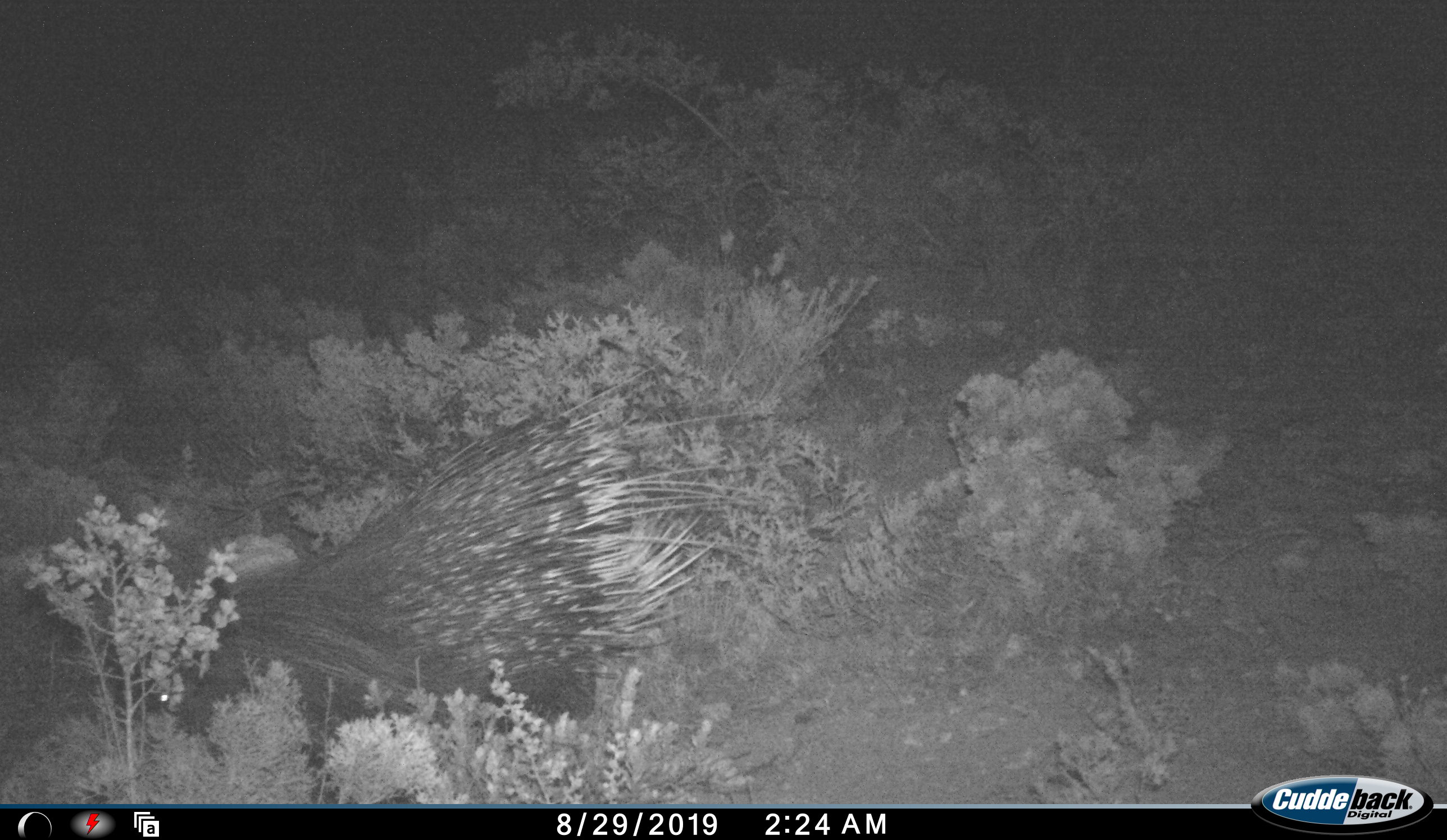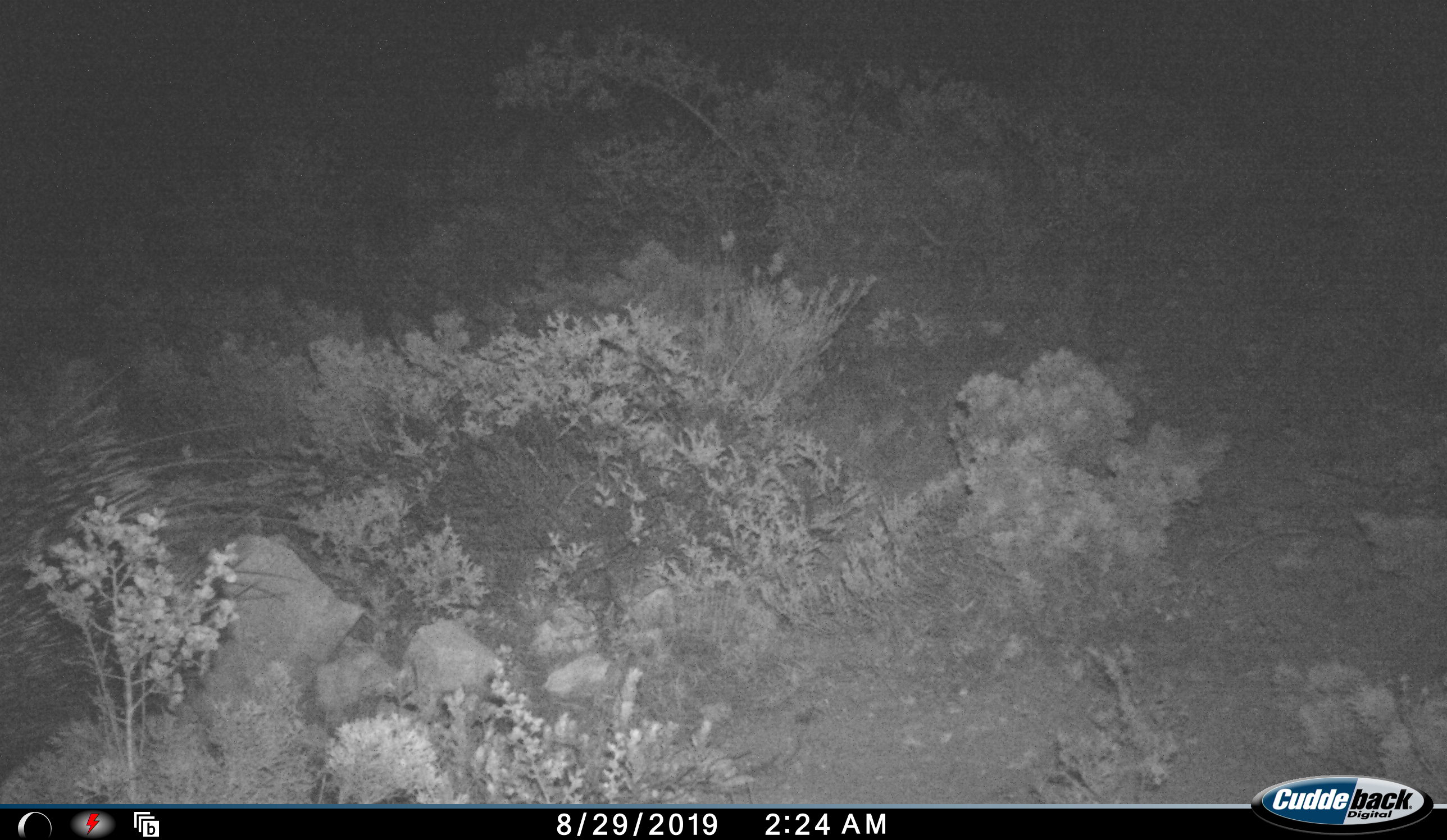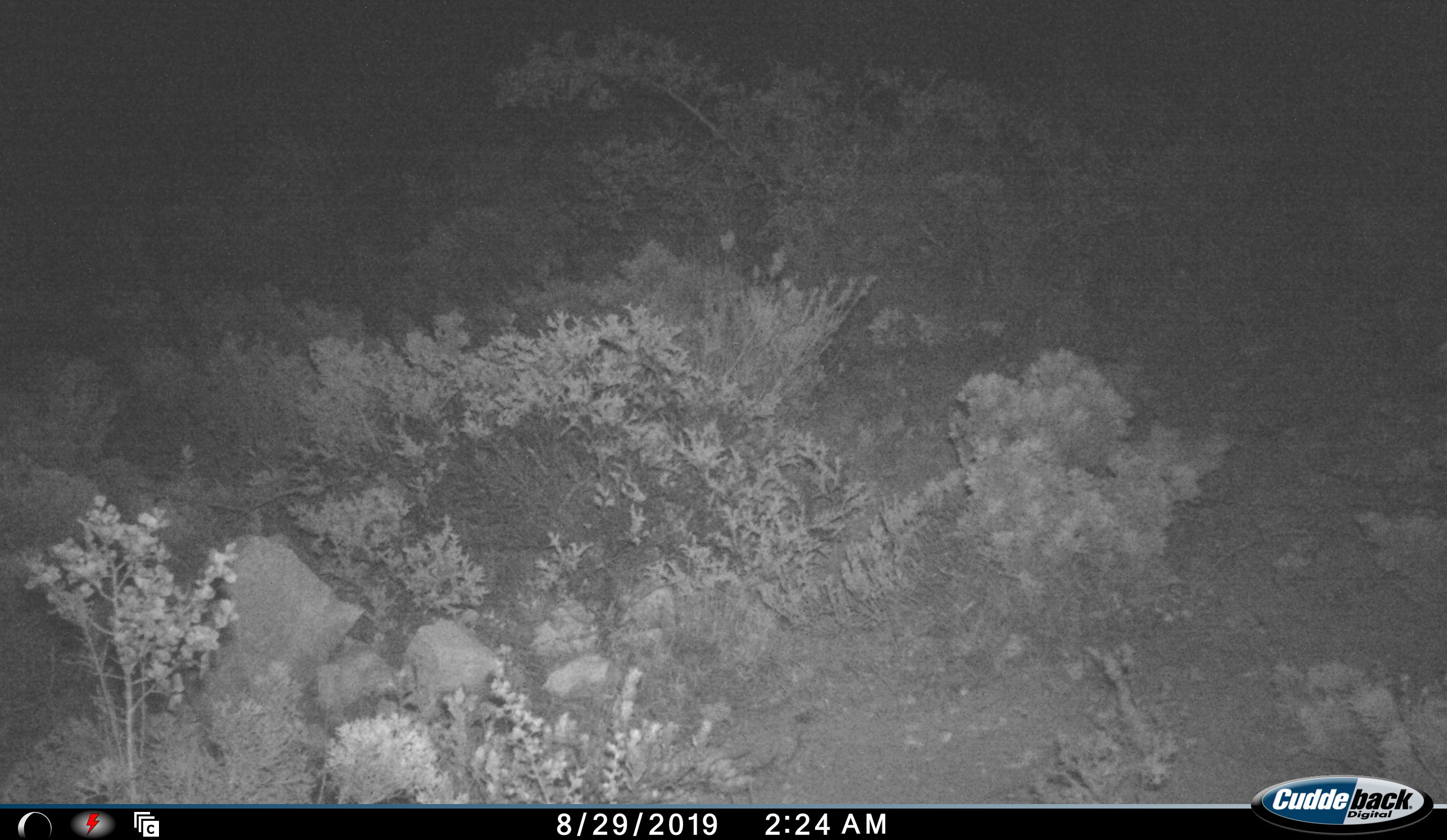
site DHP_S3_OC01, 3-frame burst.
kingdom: Animalia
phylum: Chordata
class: Mammalia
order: Rodentia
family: Hystricidae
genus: Hystrix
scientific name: Hystrix cristata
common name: crested porcupine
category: porcupine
Porcupine (crested porcupine) (Hystrix cristata), count 1. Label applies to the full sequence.